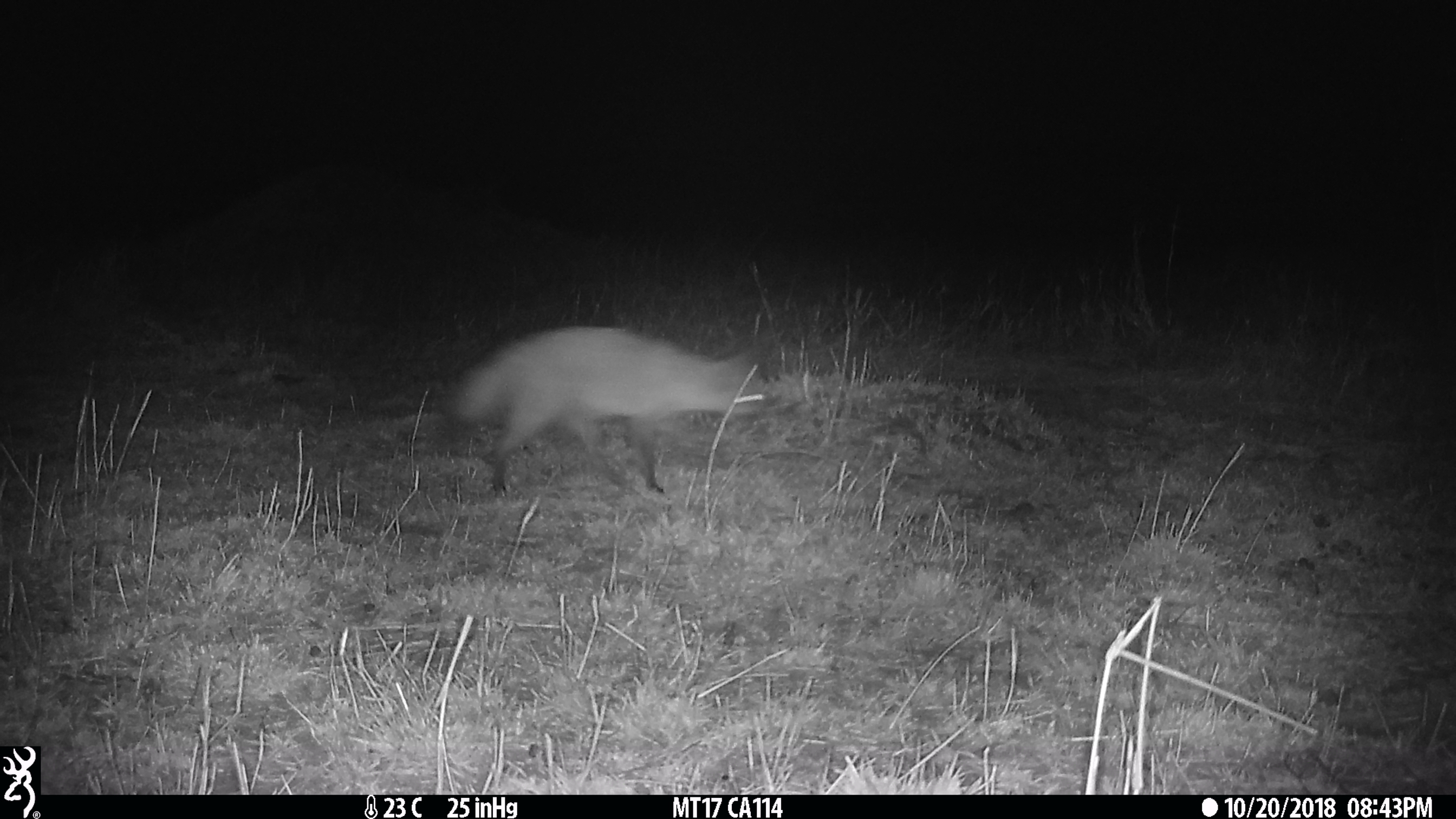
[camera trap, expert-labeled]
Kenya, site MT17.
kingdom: Animalia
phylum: Chordata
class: Mammalia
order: Carnivora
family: Canidae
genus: Otocyon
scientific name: Otocyon megalotis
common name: bat-eared fox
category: bateared fox